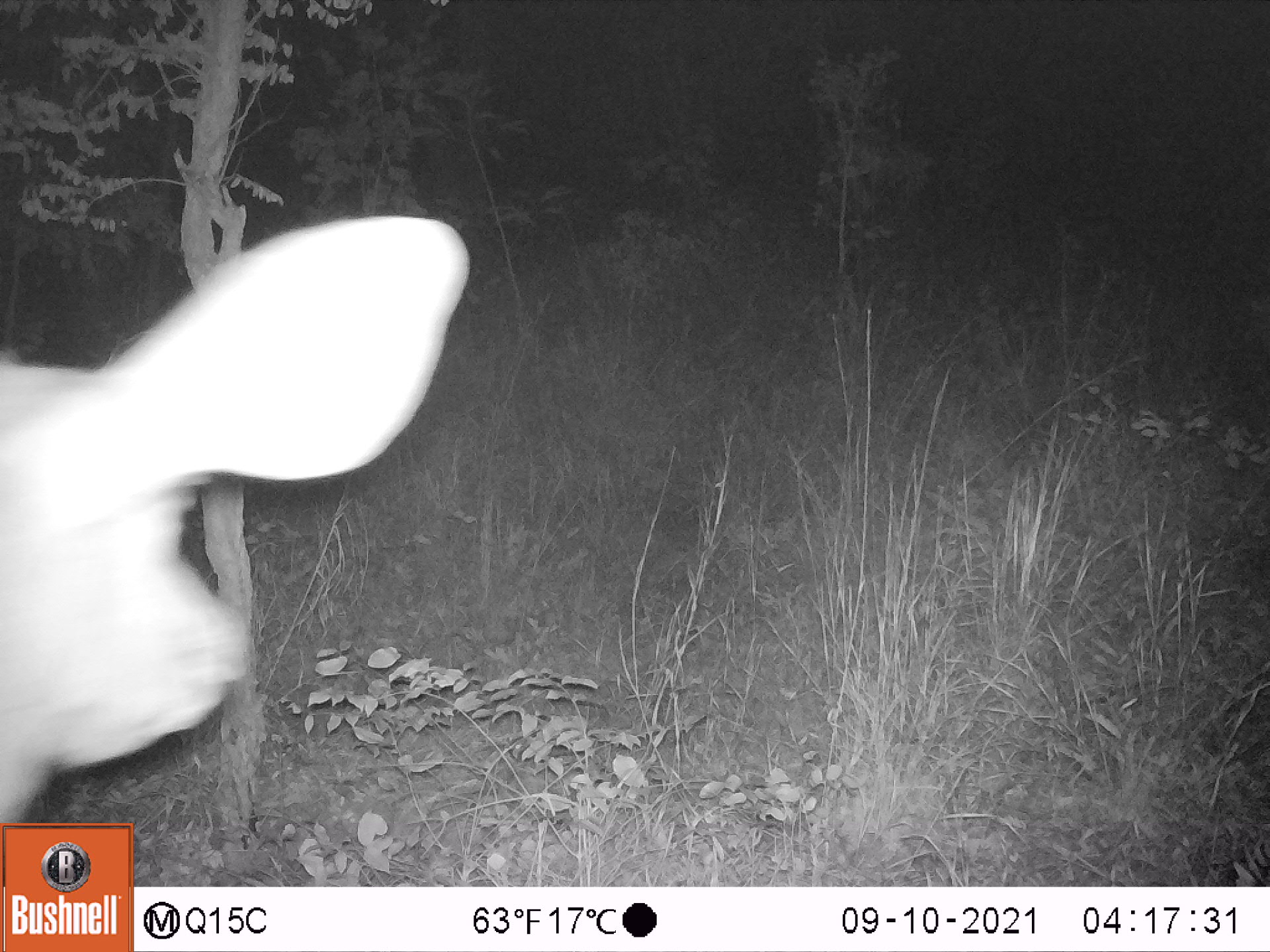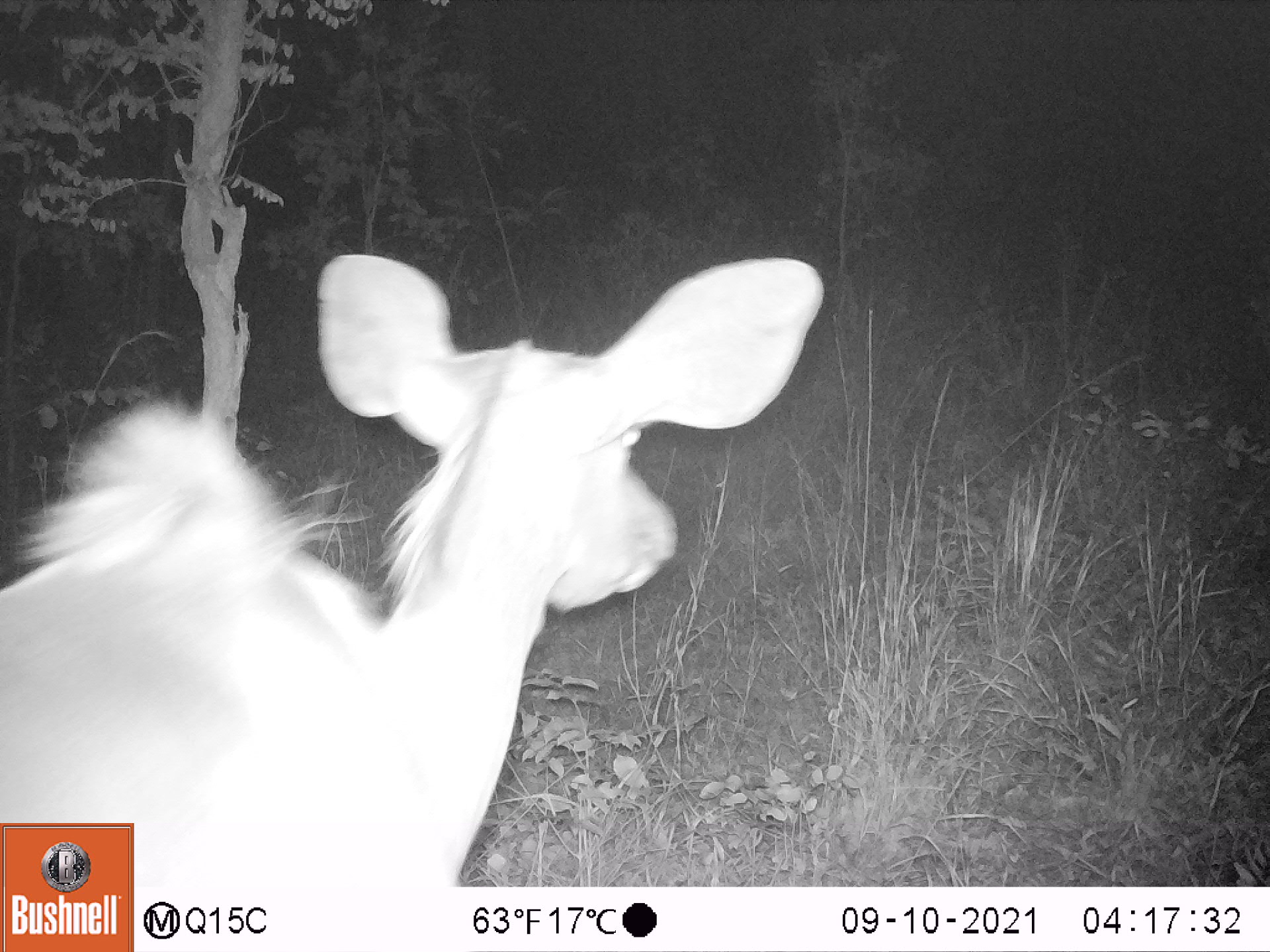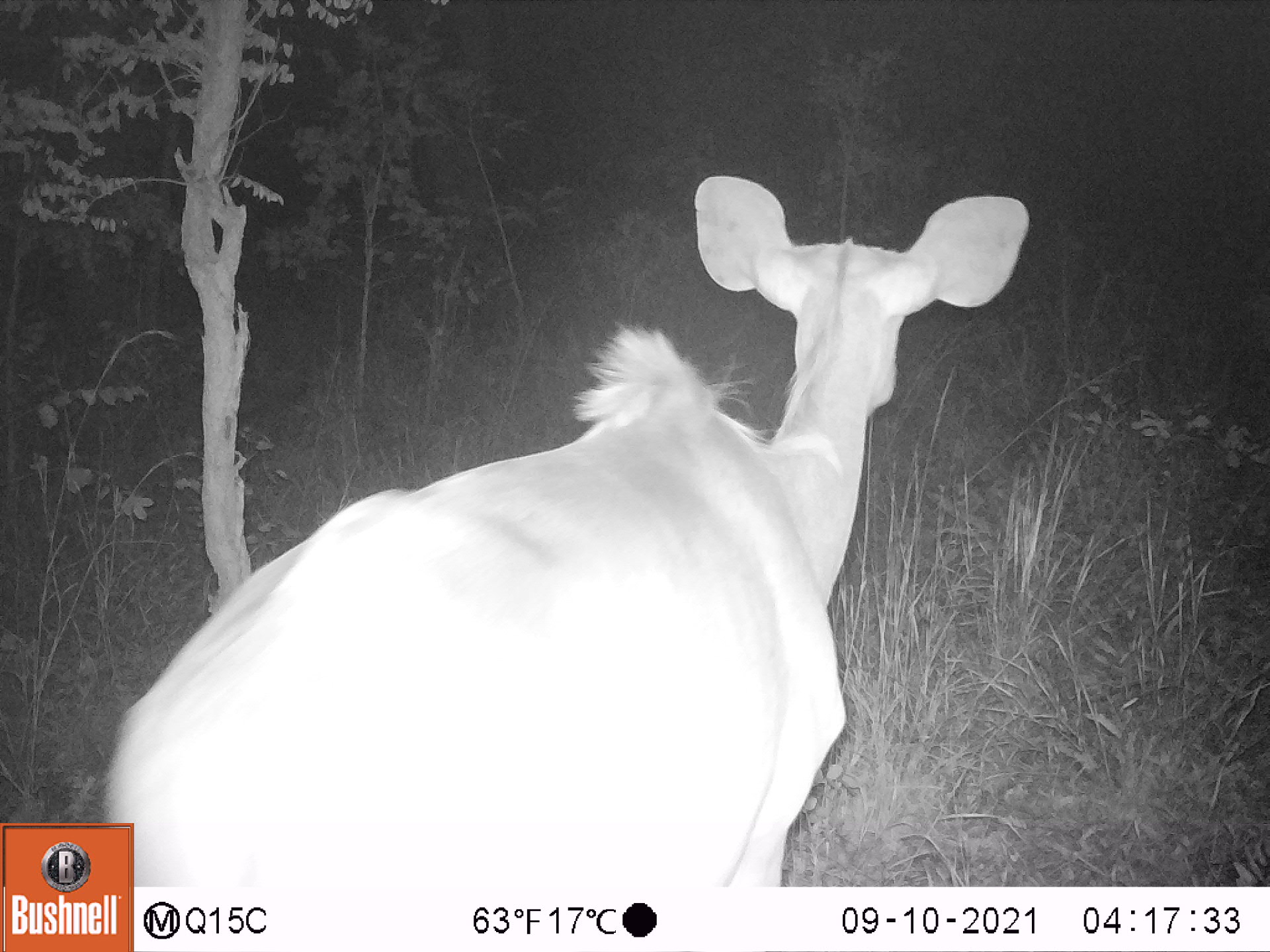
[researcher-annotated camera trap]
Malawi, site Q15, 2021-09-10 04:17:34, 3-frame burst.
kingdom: Animalia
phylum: Chordata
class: Mammalia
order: Artiodactyla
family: Bovidae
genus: Tragelaphus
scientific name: Tragelaphus strepsiceros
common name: greater kudu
Greater kudu (Tragelaphus strepsiceros), count 1.